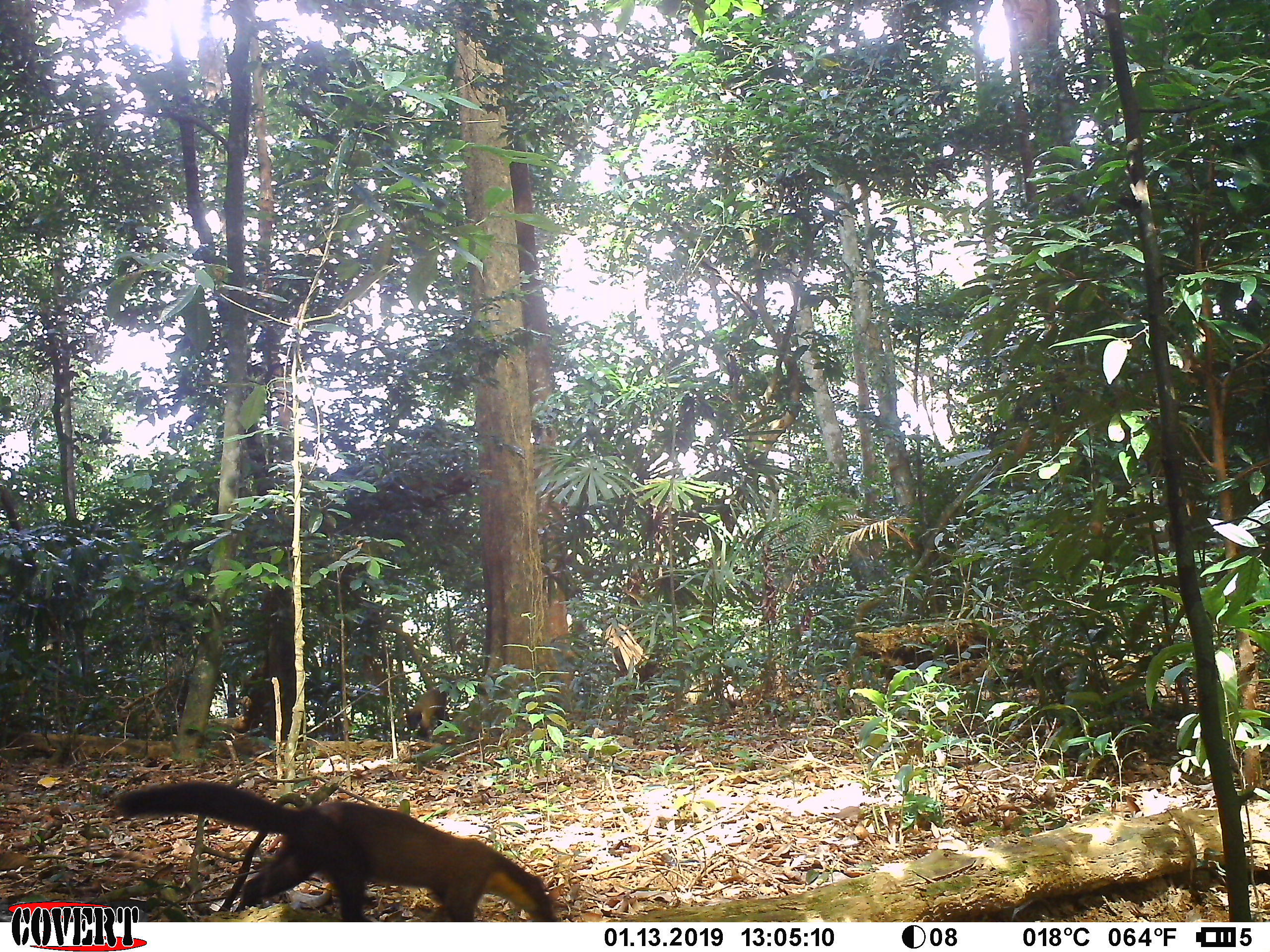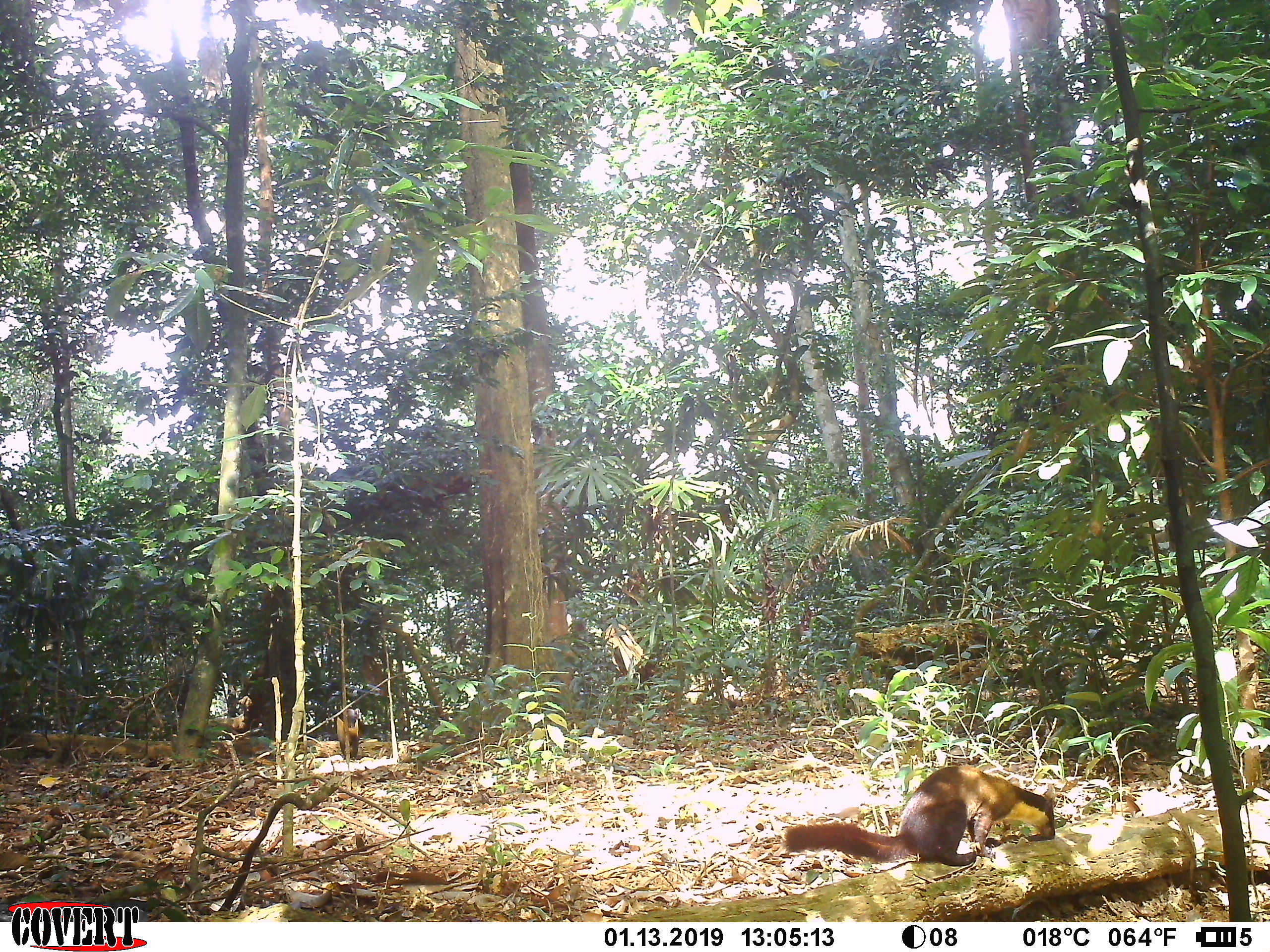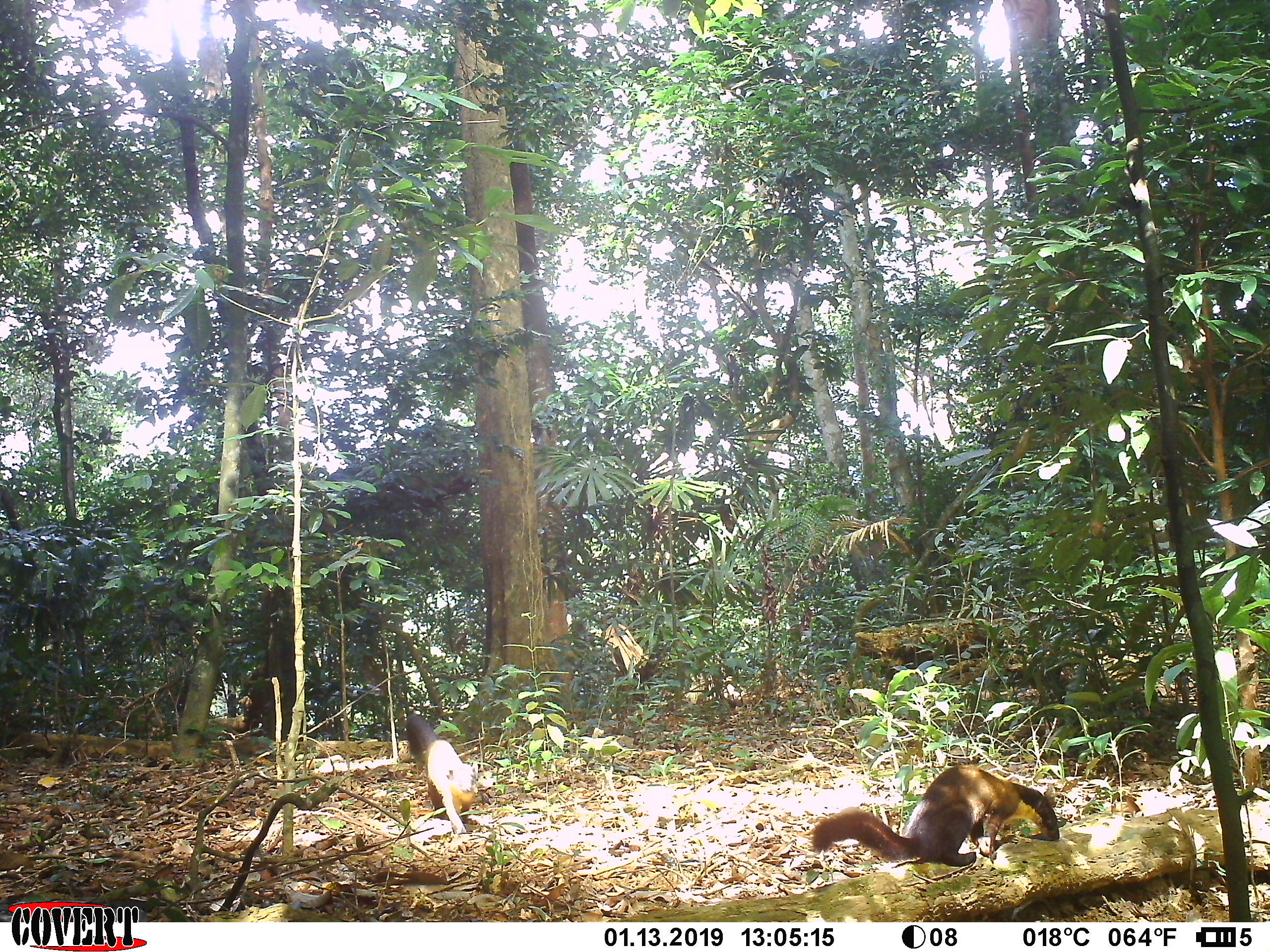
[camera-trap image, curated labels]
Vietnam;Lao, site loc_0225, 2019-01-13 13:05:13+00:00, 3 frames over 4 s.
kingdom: Animalia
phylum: Chordata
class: Mammalia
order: Carnivora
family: Mustelidae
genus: Martes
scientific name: Martes flavigula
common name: yellow-throated marten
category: yellow throated marten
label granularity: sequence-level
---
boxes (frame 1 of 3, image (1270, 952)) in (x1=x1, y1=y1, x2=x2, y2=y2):
yellow throated marten: (x1=112, y1=780, x2=560, y2=922); (x1=405, y1=678, x2=461, y2=743)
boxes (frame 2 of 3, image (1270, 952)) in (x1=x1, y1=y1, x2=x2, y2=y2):
yellow throated marten: (x1=784, y1=765, x2=1055, y2=866); (x1=336, y1=708, x2=360, y2=760)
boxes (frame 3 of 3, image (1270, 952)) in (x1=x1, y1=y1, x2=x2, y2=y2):
yellow throated marten: (x1=812, y1=766, x2=1060, y2=866); (x1=405, y1=713, x2=479, y2=835)